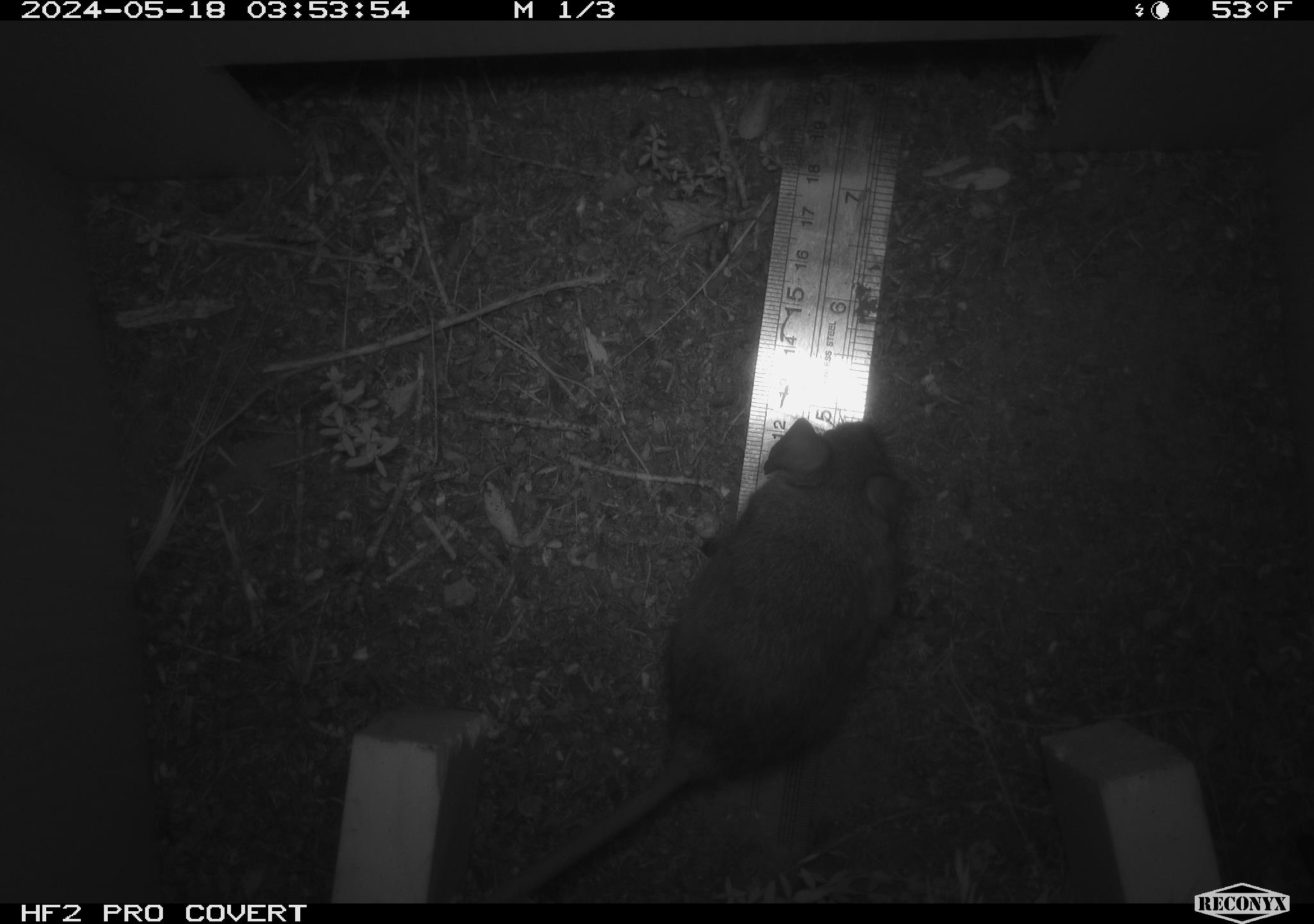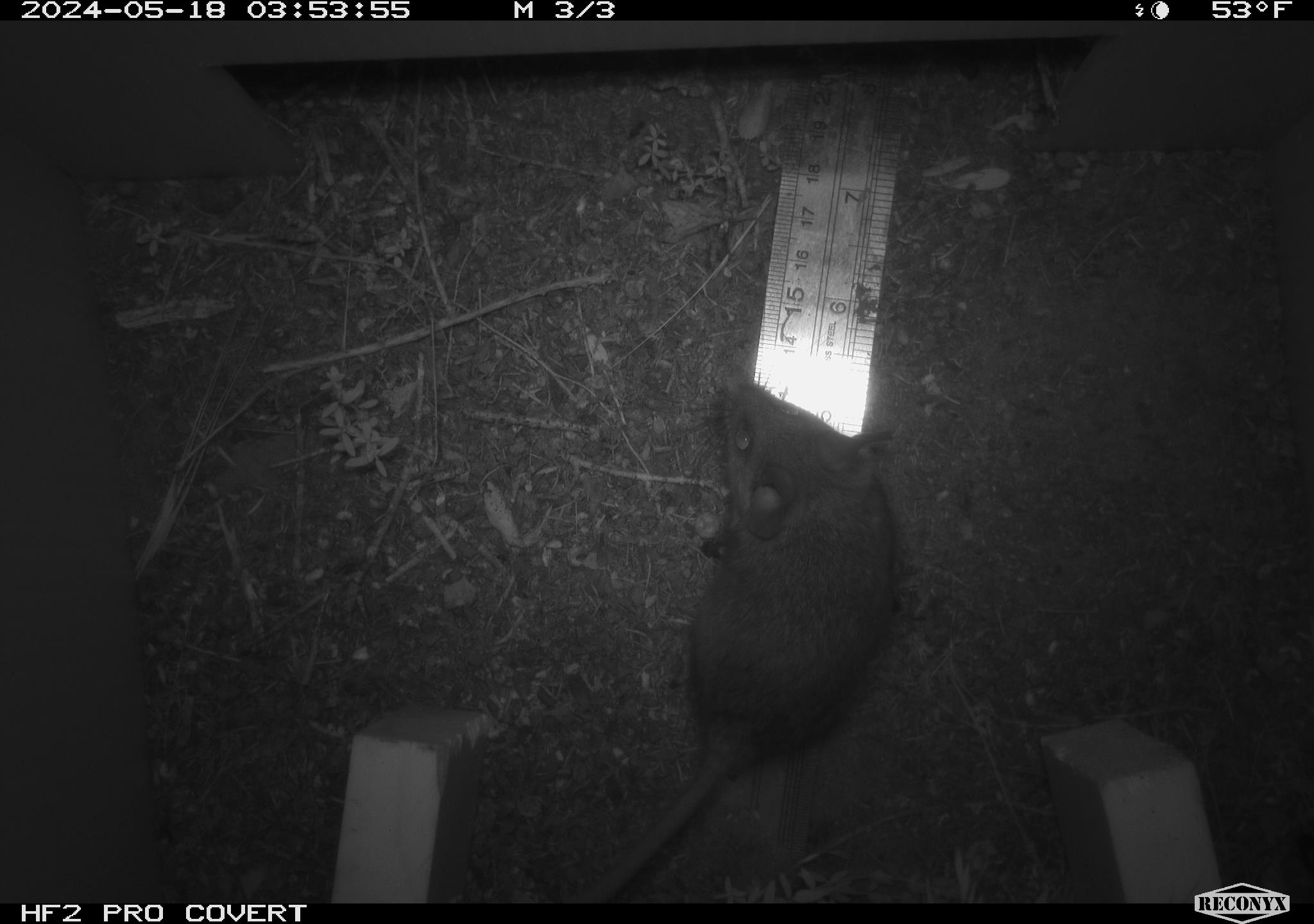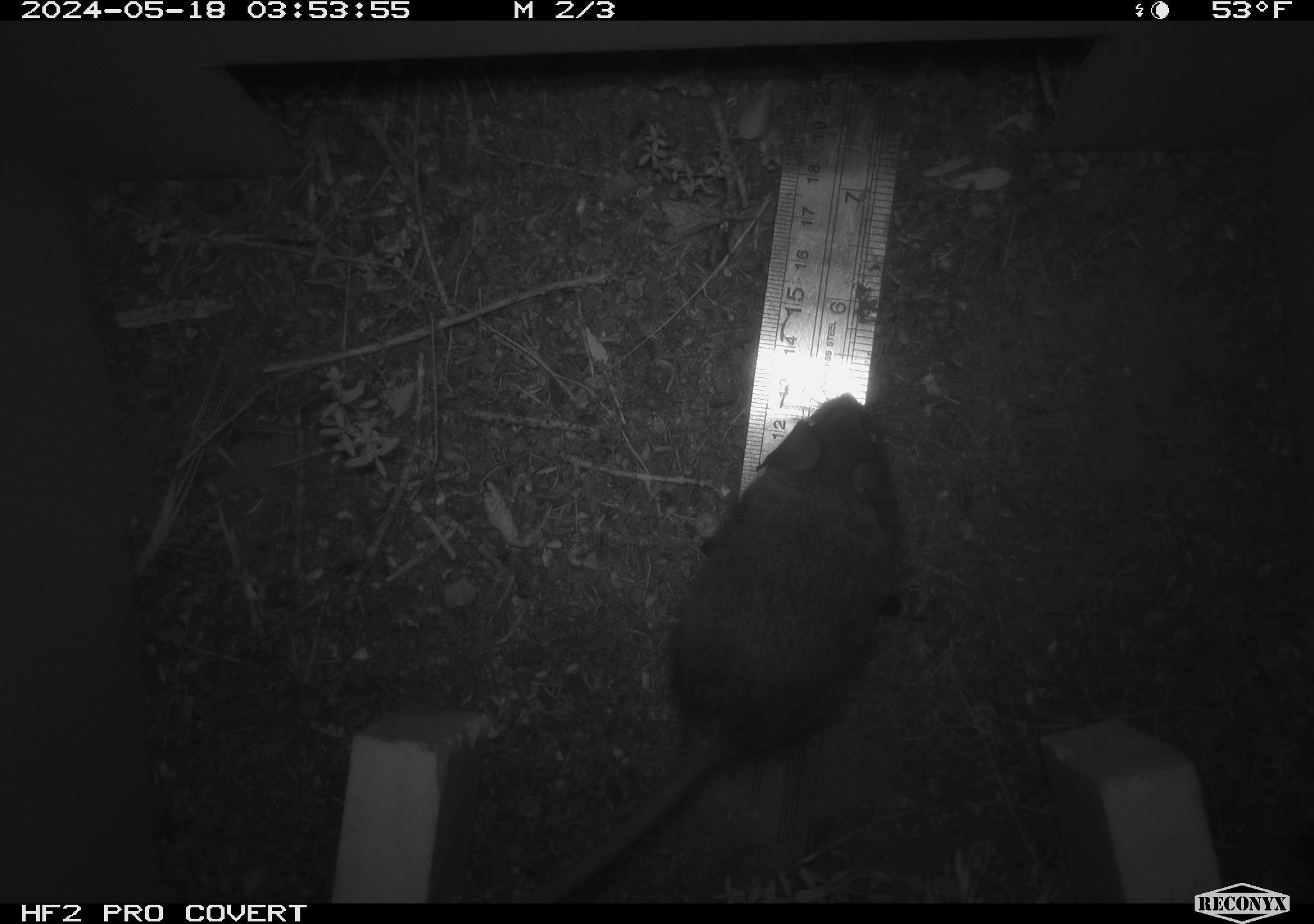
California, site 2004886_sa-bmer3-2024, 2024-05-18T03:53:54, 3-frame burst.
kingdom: Animalia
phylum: Chordata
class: Mammalia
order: Rodentia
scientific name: Rodentia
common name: mouse species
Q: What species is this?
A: Mouse species (Rodentia).